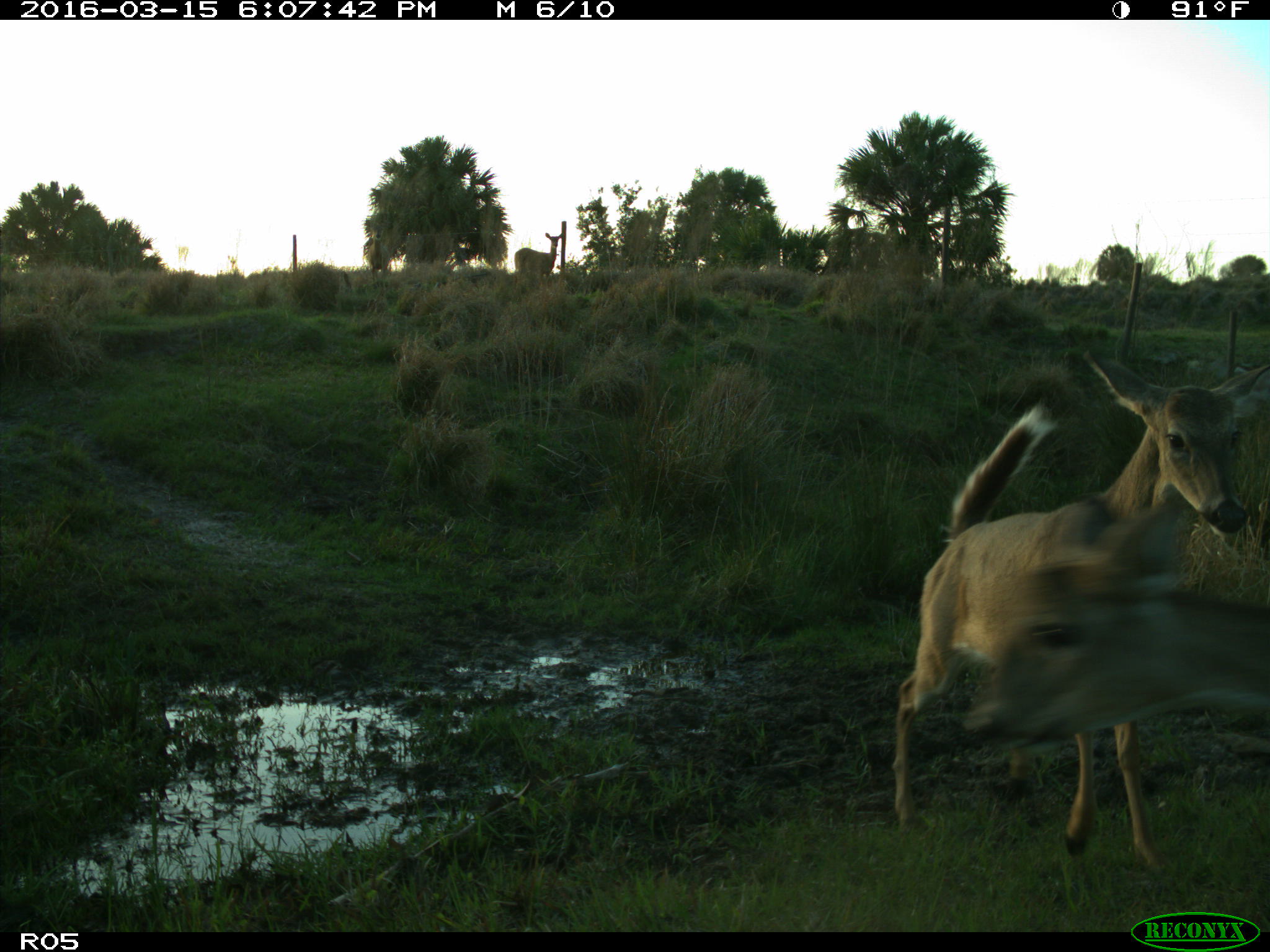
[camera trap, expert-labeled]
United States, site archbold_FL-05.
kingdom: Animalia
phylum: Chordata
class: Mammalia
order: Artiodactyla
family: Cervidae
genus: Odocoileus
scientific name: Odocoileus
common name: deer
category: unidentified deer